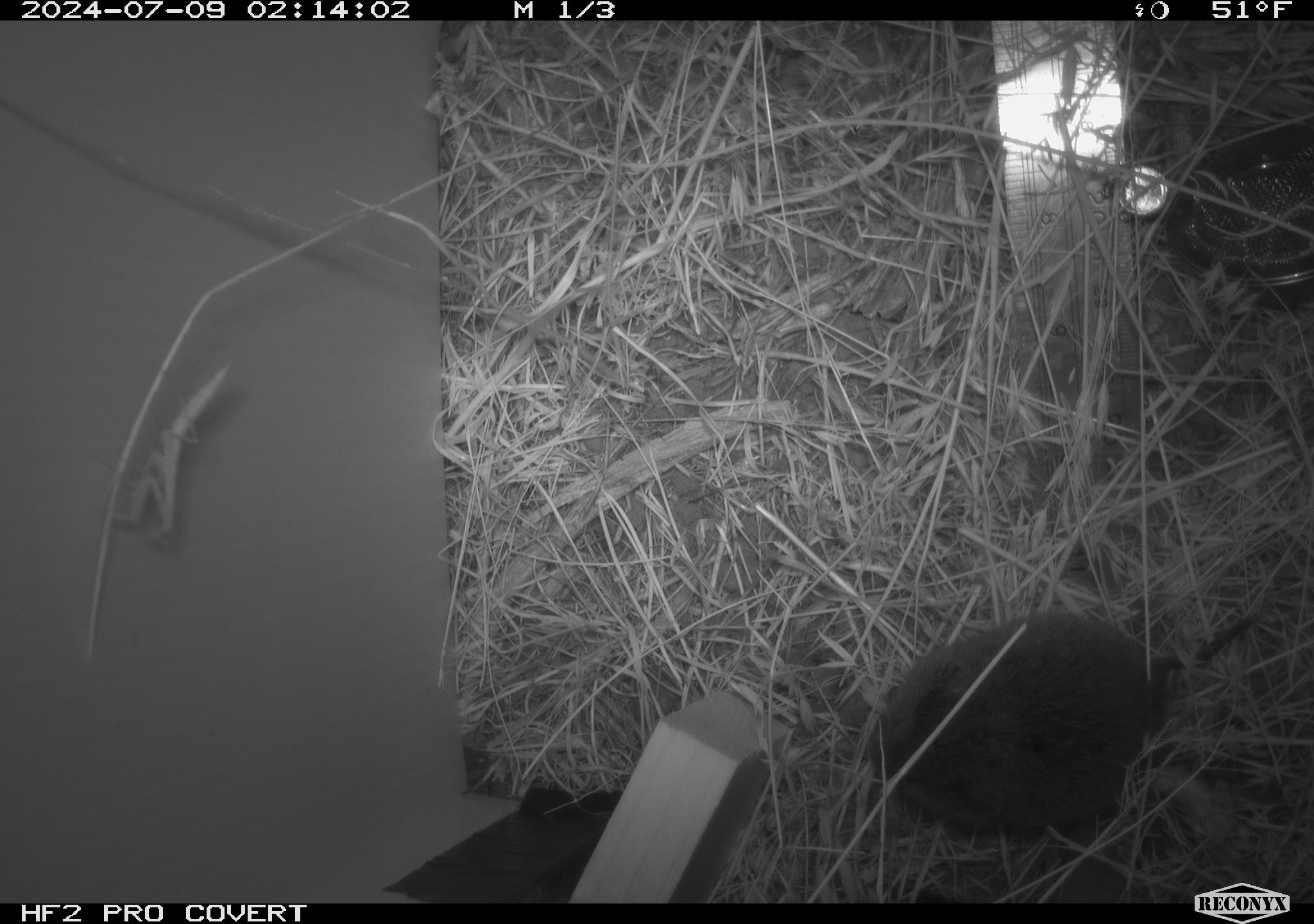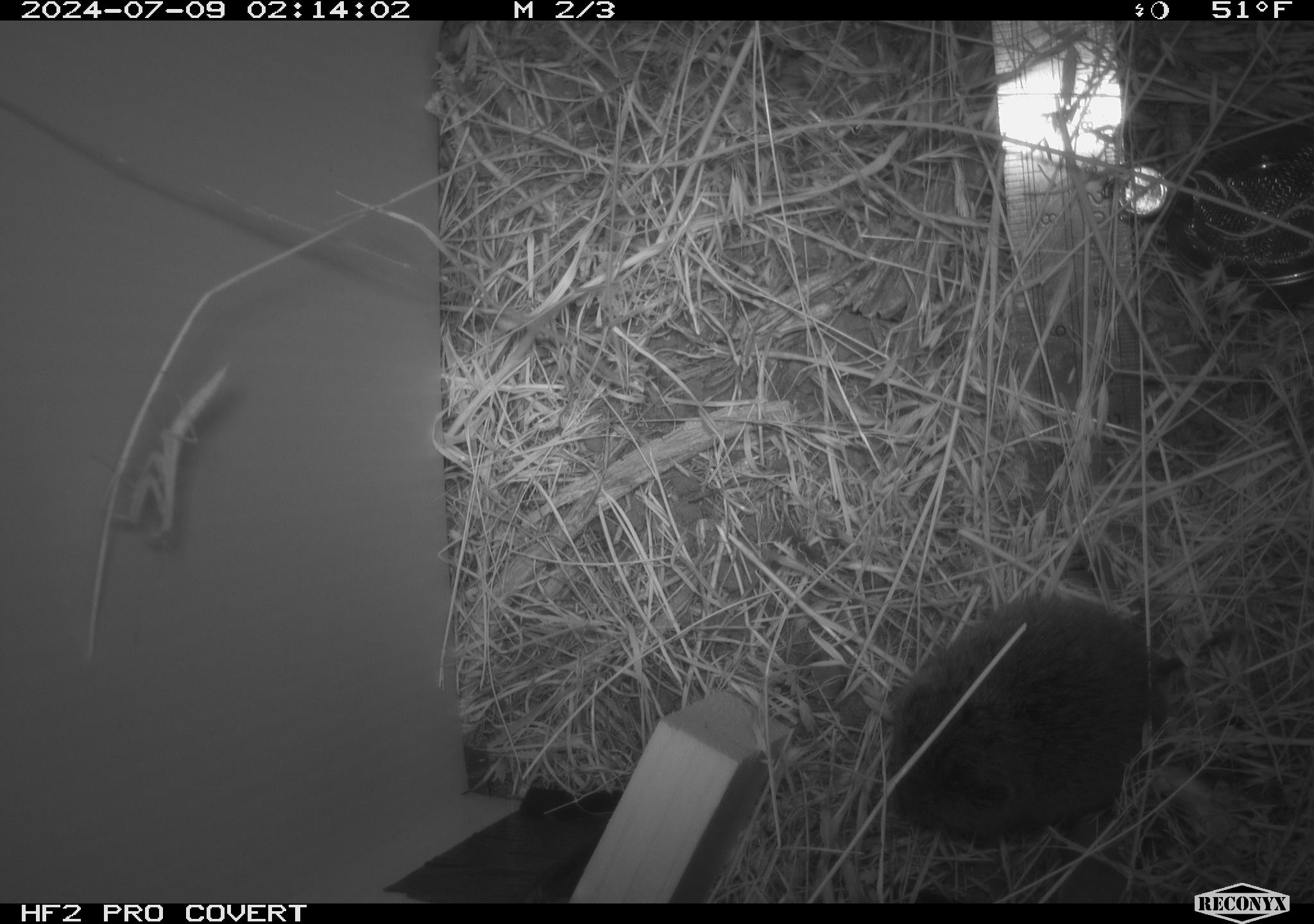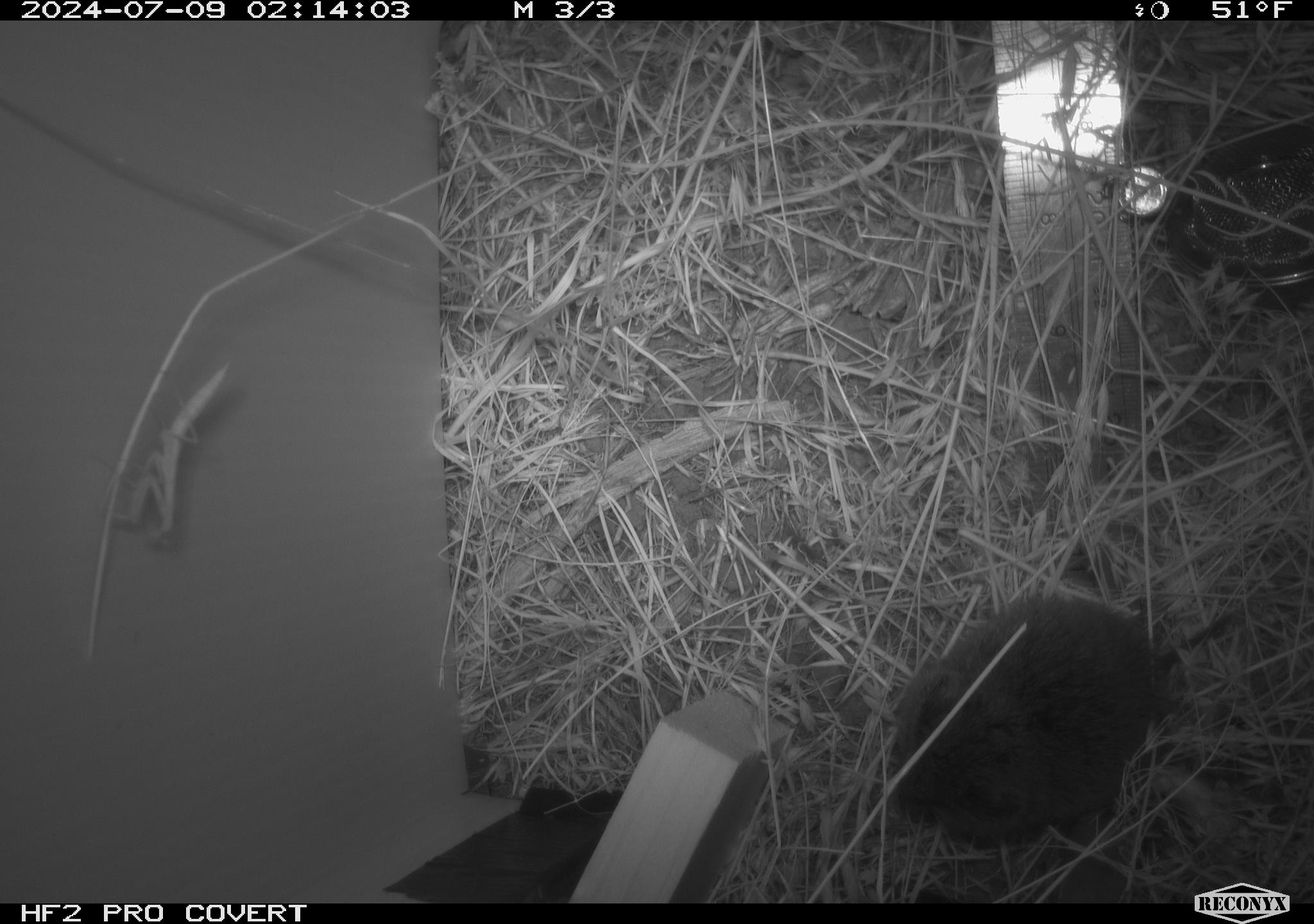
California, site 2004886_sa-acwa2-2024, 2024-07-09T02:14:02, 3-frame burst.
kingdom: Animalia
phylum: Chordata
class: Mammalia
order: Rodentia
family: Cricetidae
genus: Microtus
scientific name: Microtus californicus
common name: california vole